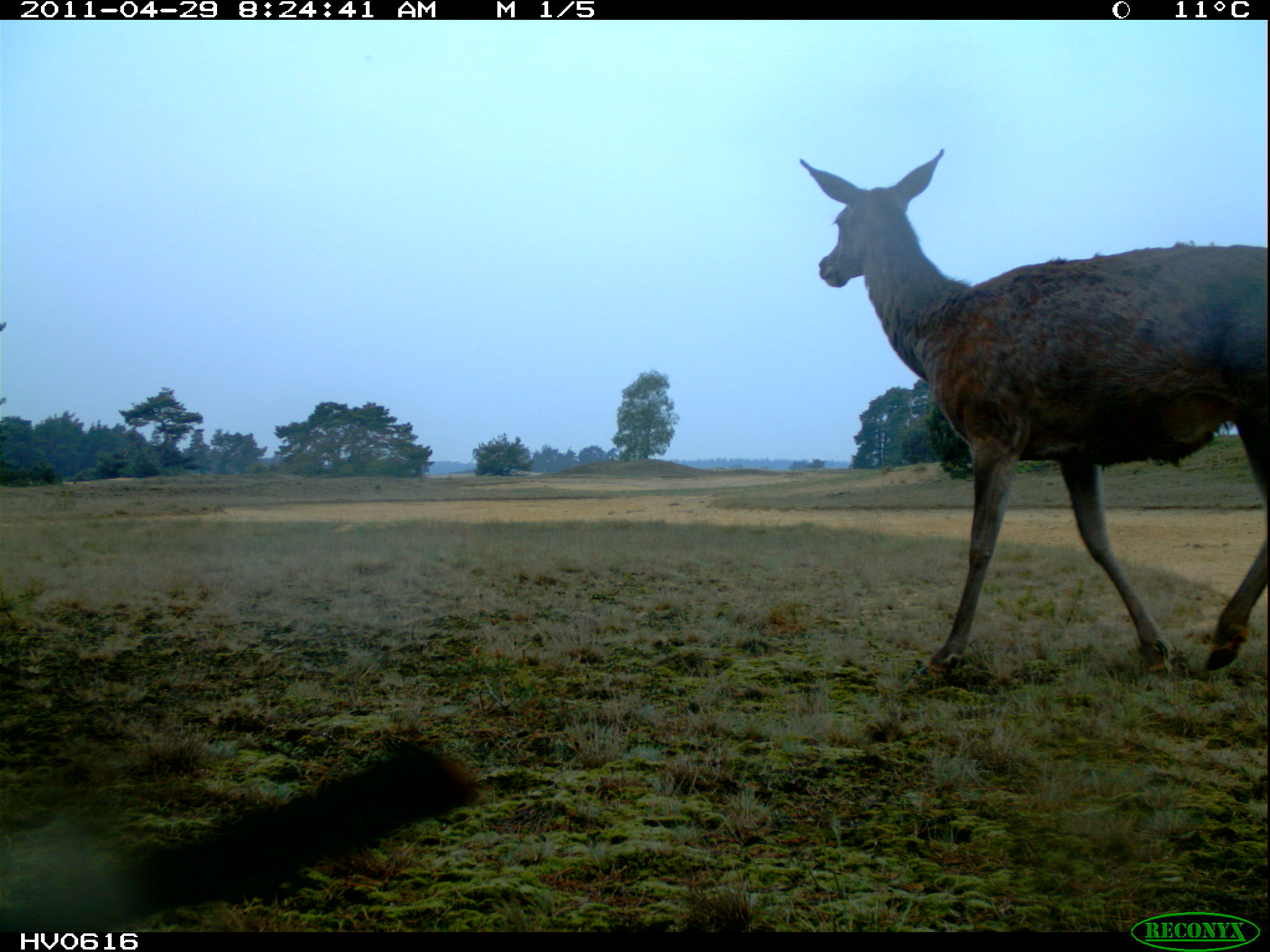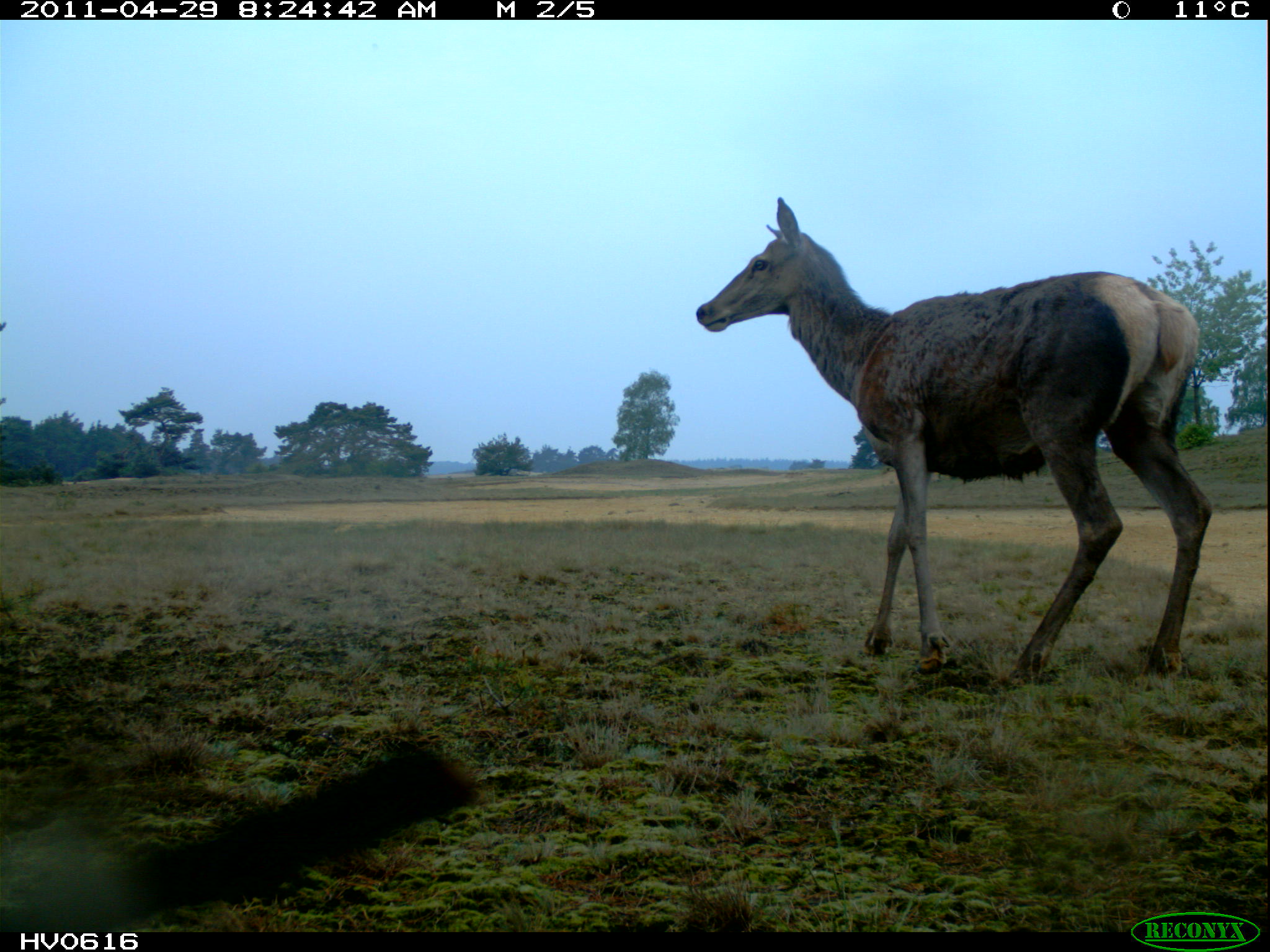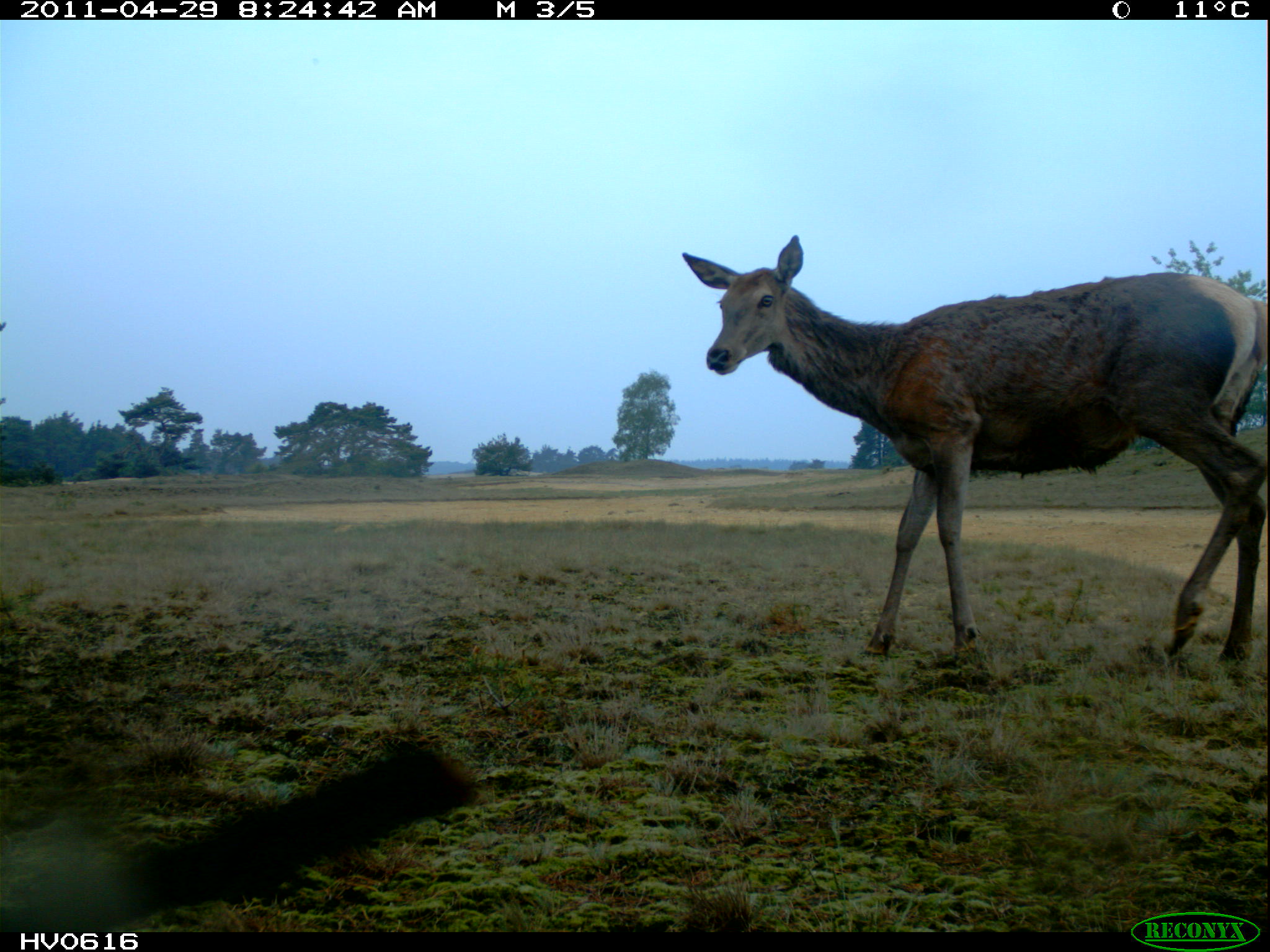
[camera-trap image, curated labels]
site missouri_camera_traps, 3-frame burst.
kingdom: Animalia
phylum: Chordata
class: Mammalia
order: Artiodactyla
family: Cervidae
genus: Cervus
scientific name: Cervus elaphus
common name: red deer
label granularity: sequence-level